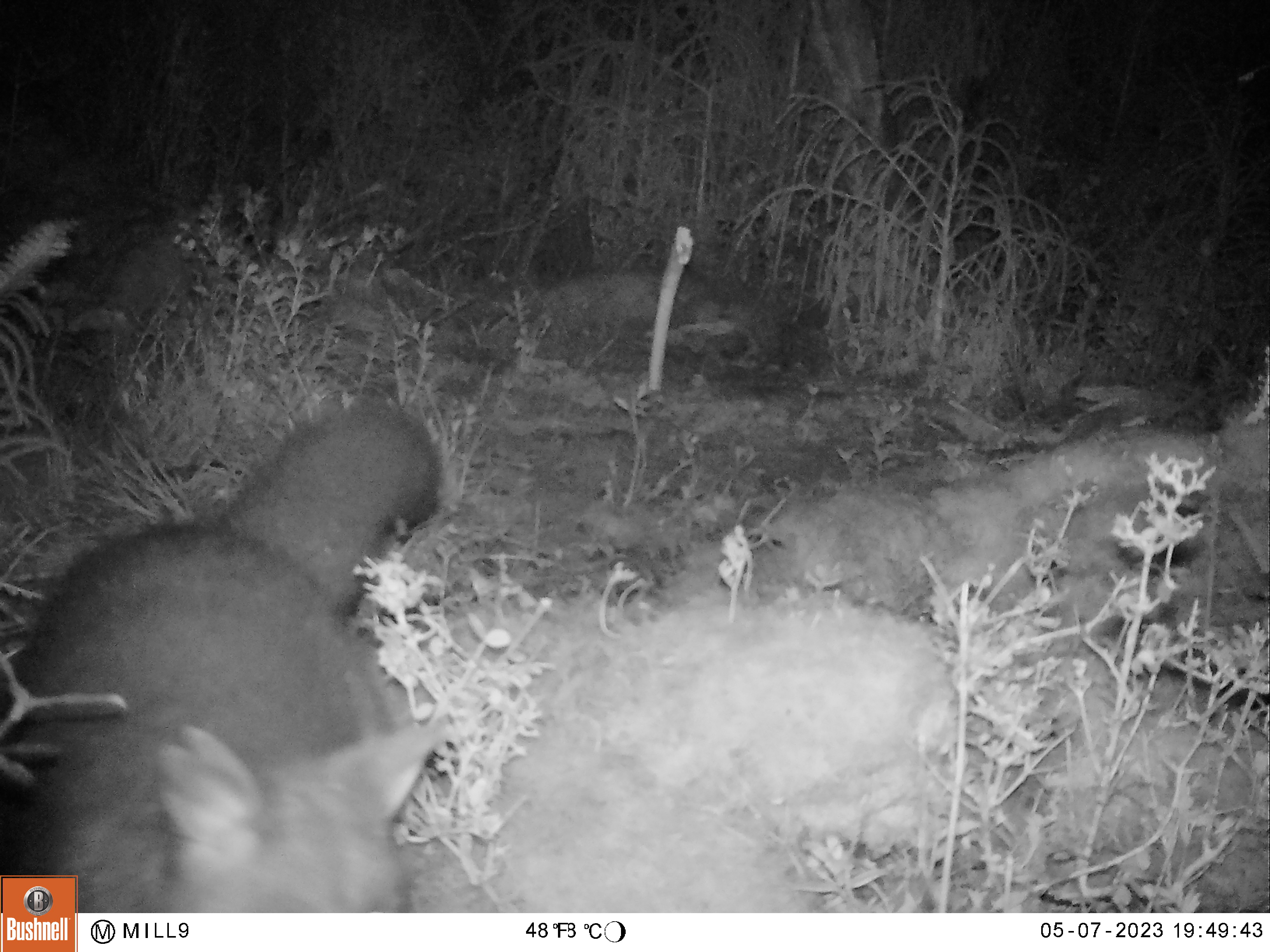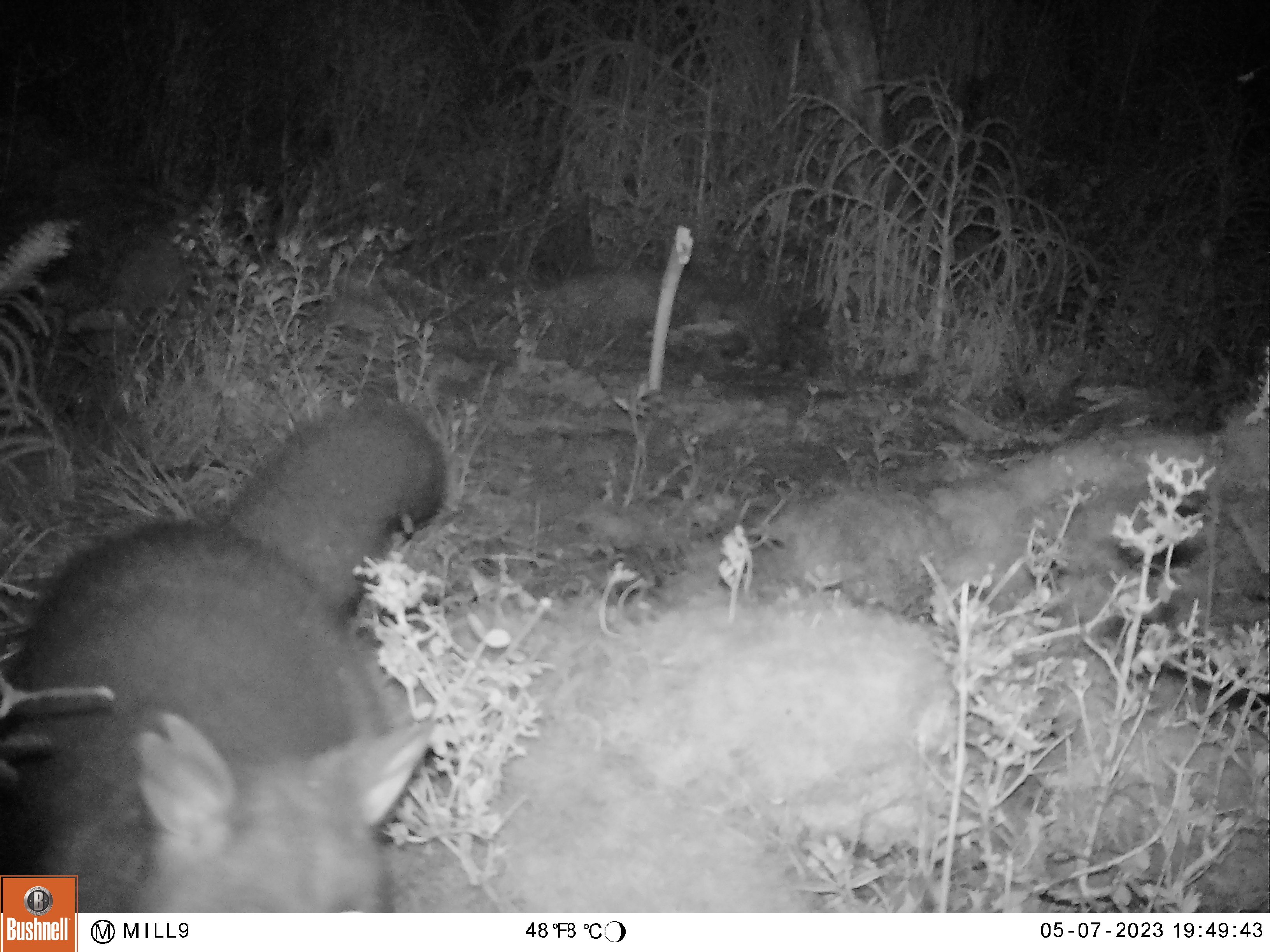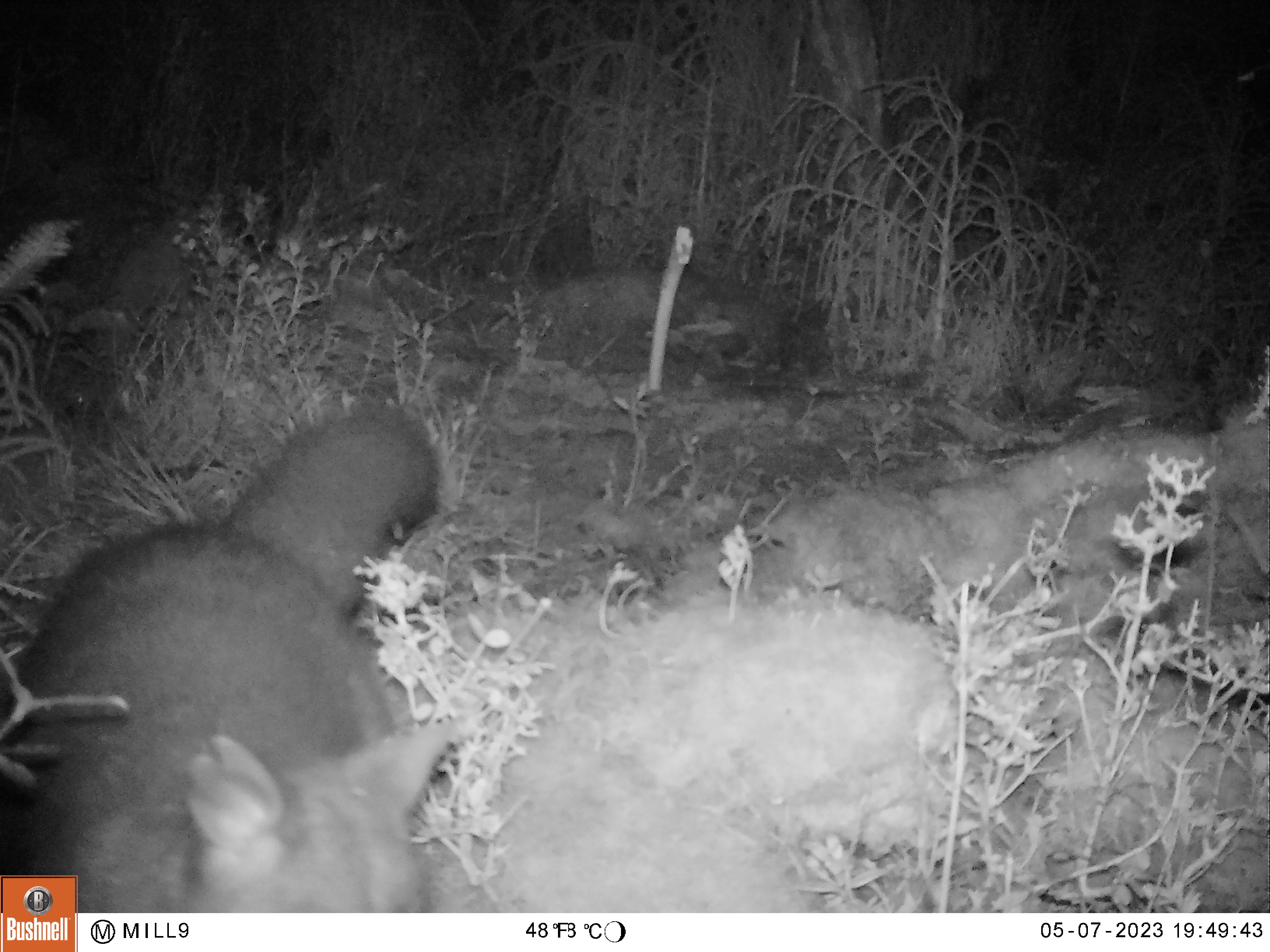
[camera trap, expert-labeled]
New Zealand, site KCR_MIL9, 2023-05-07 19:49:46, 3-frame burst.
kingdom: Animalia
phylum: Chordata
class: Mammalia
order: Diprotodontia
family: Phalangeridae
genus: Trichosurus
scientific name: Trichosurus vulpecula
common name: common brushtail possum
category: possum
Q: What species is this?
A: Possum (common brushtail possum) (Trichosurus vulpecula).